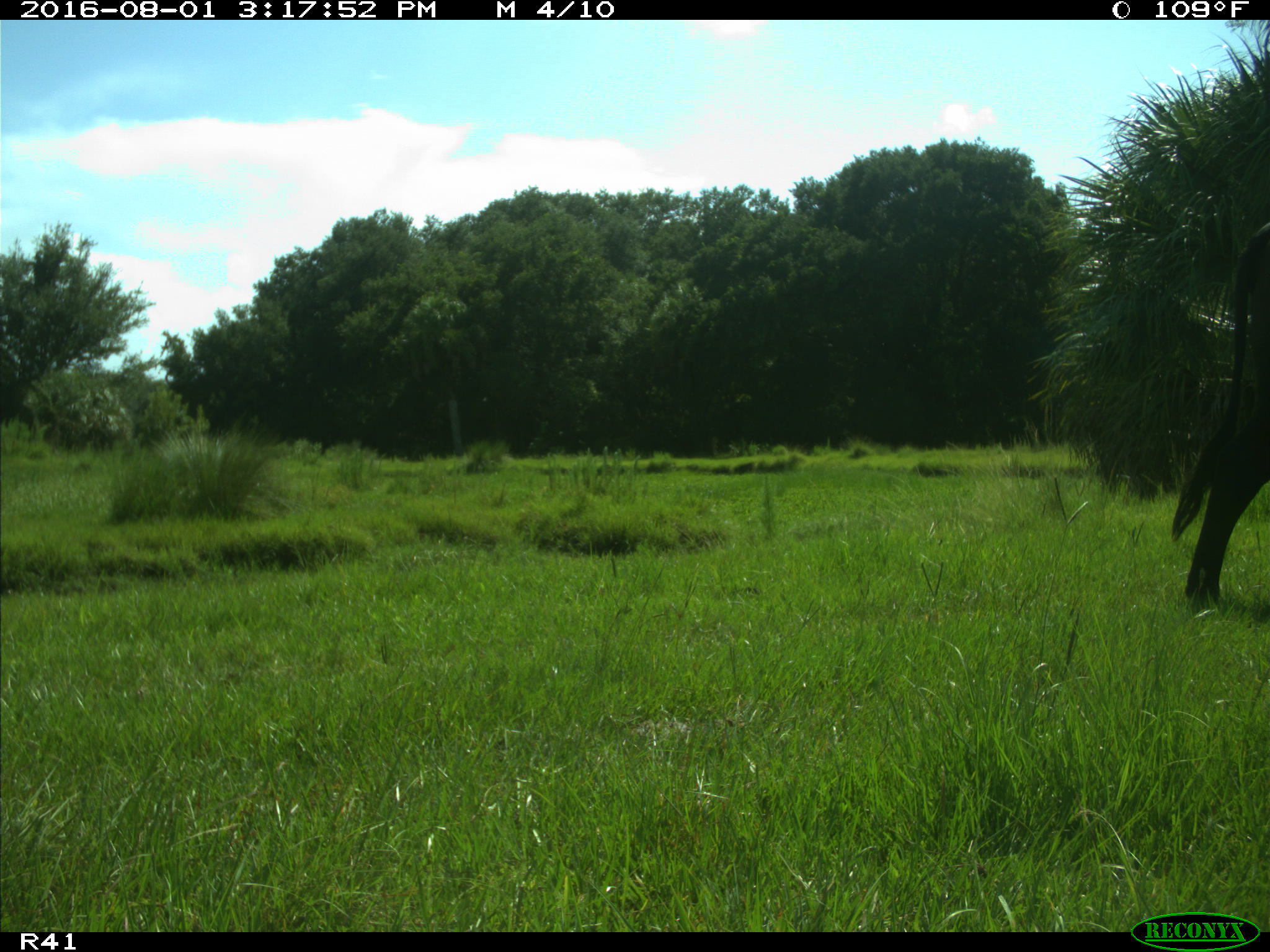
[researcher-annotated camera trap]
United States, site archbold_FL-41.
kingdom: Animalia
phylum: Chordata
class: Mammalia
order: Artiodactyla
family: Bovidae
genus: Bos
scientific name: Bos taurus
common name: domestic cow